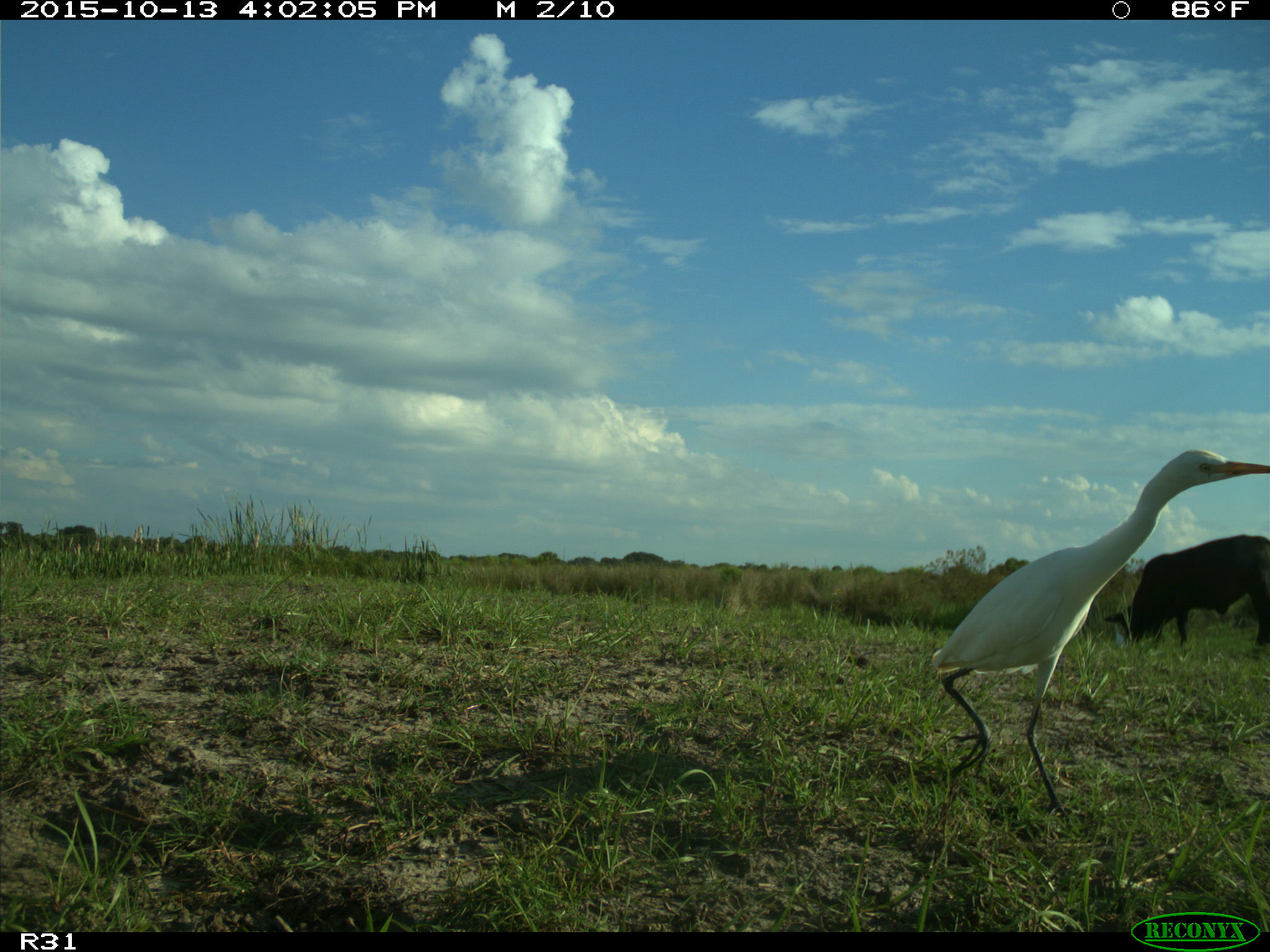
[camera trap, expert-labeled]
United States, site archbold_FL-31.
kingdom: Animalia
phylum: Chordata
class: Mammalia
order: Artiodactyla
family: Bovidae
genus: Bos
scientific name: Bos taurus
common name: domestic cow